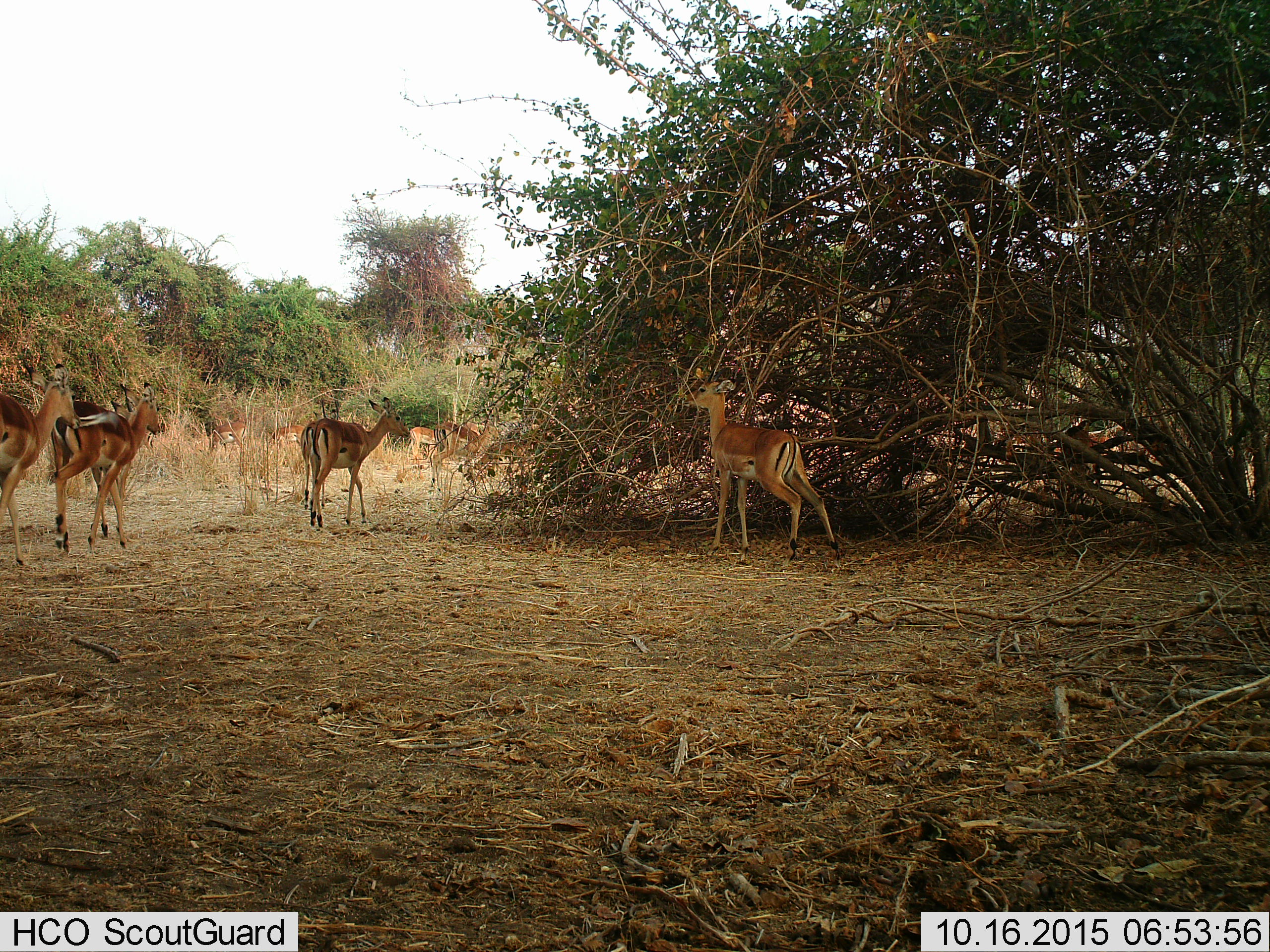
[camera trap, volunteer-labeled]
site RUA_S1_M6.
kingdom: Animalia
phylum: Chordata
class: Mammalia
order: Artiodactyla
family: Bovidae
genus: Aepyceros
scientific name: Aepyceros melampus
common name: impala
Impala (Aepyceros melampus), count 10. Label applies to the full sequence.